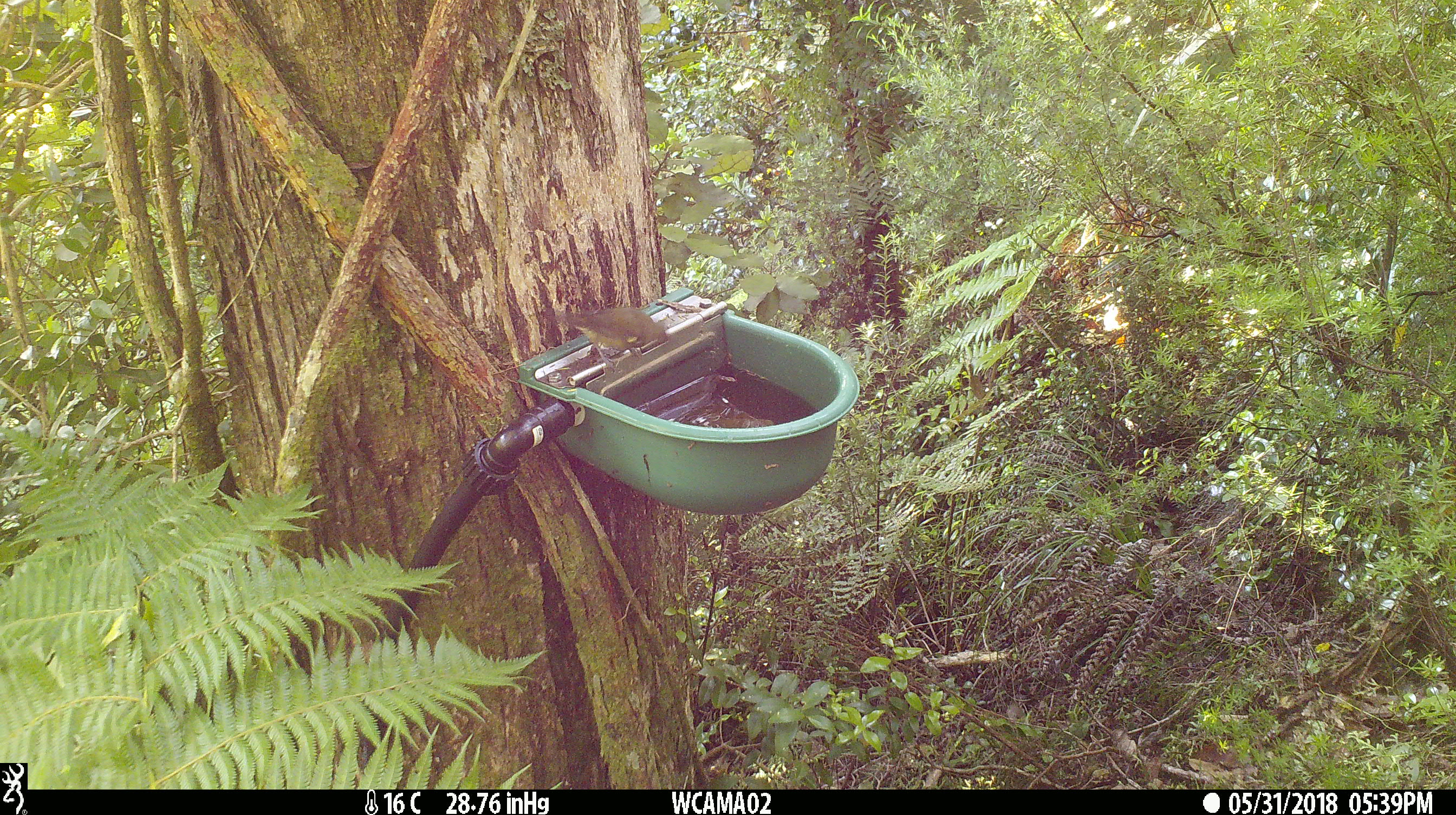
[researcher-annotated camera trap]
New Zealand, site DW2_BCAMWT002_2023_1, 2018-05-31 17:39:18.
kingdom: Animalia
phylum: Chordata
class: Aves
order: Passeriformes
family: Meliphagidae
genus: Anthornis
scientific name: Anthornis melanura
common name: new zealand bellbird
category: bellbird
Bellbird (new zealand bellbird) (Anthornis melanura).